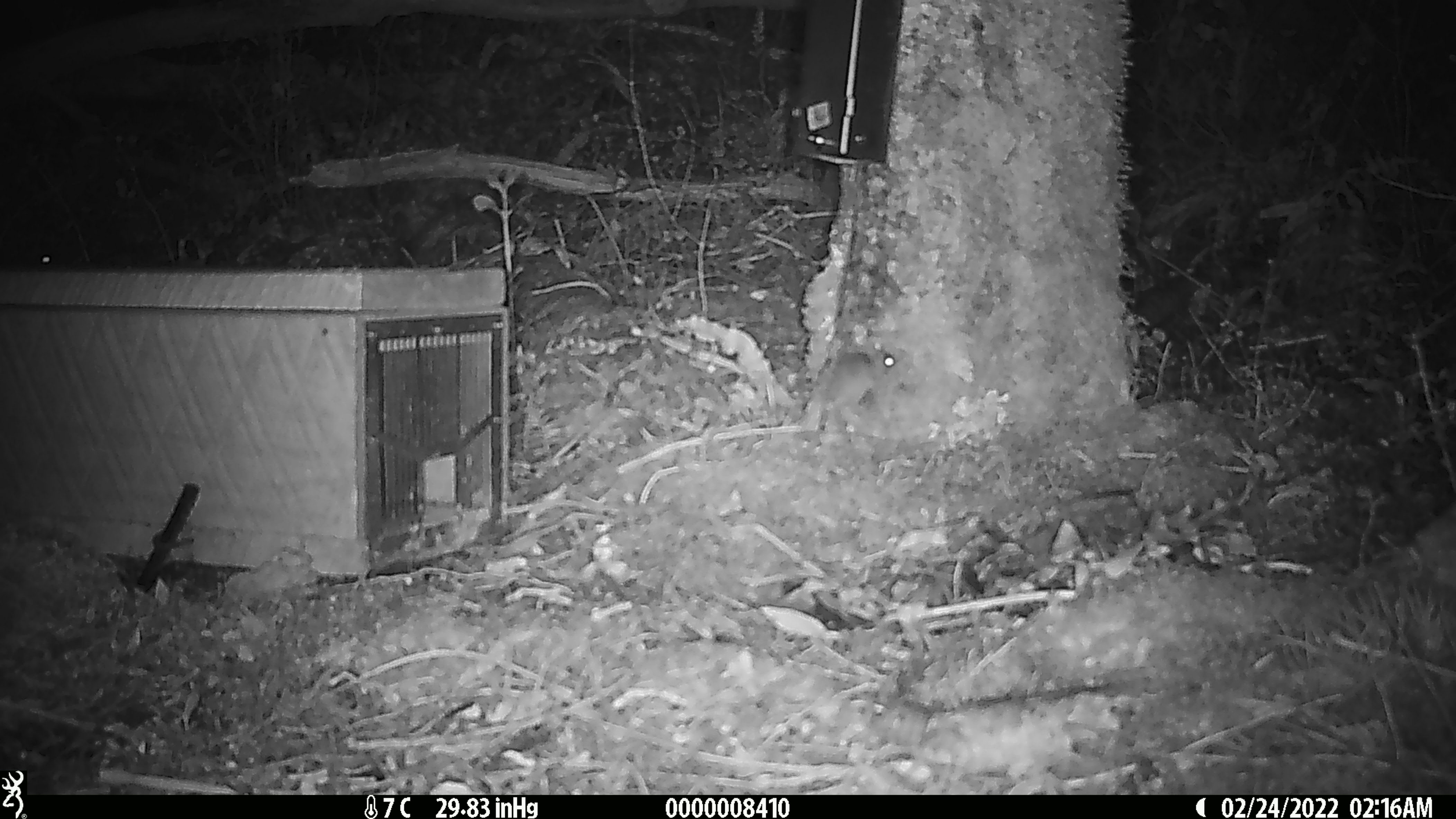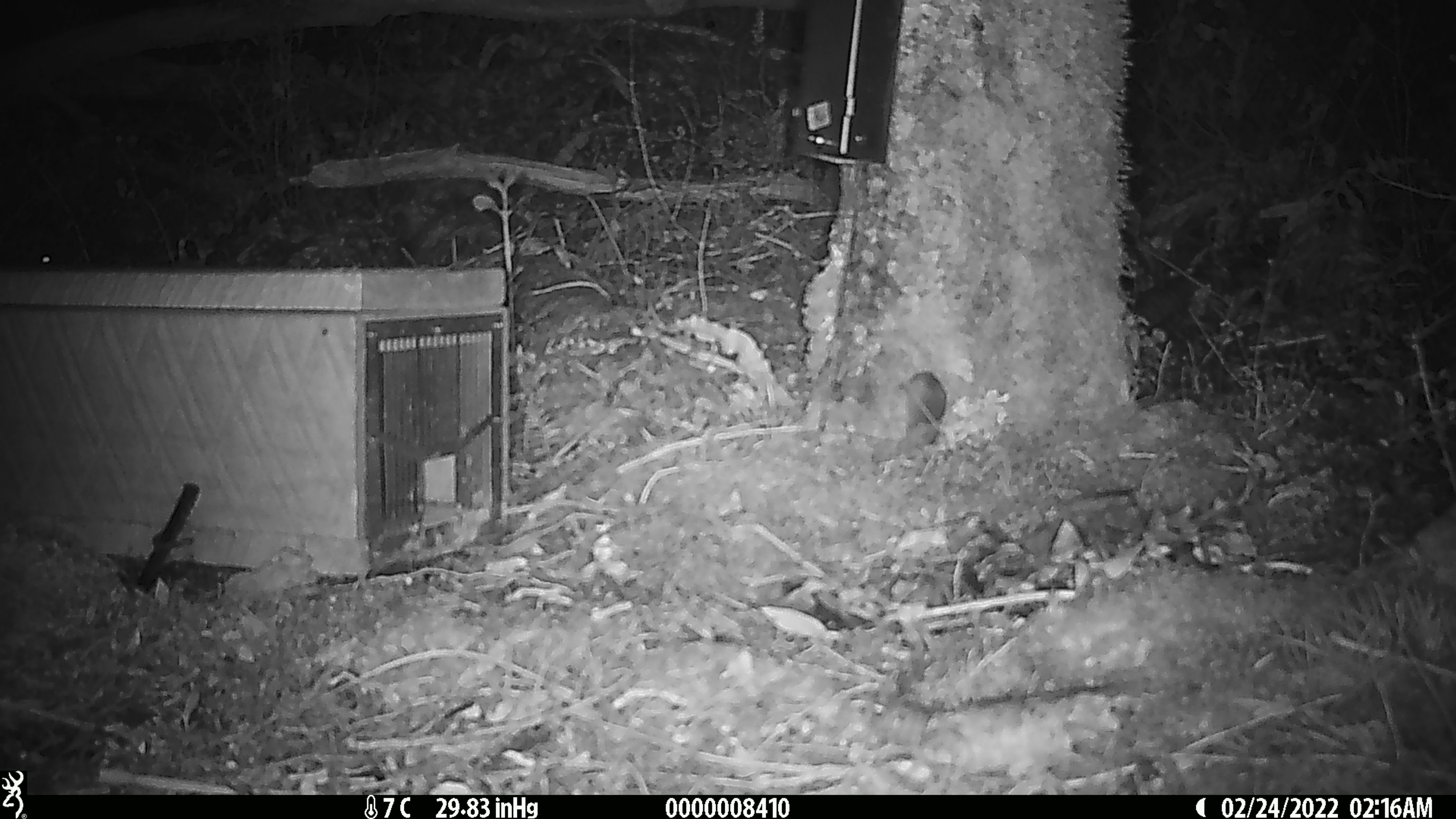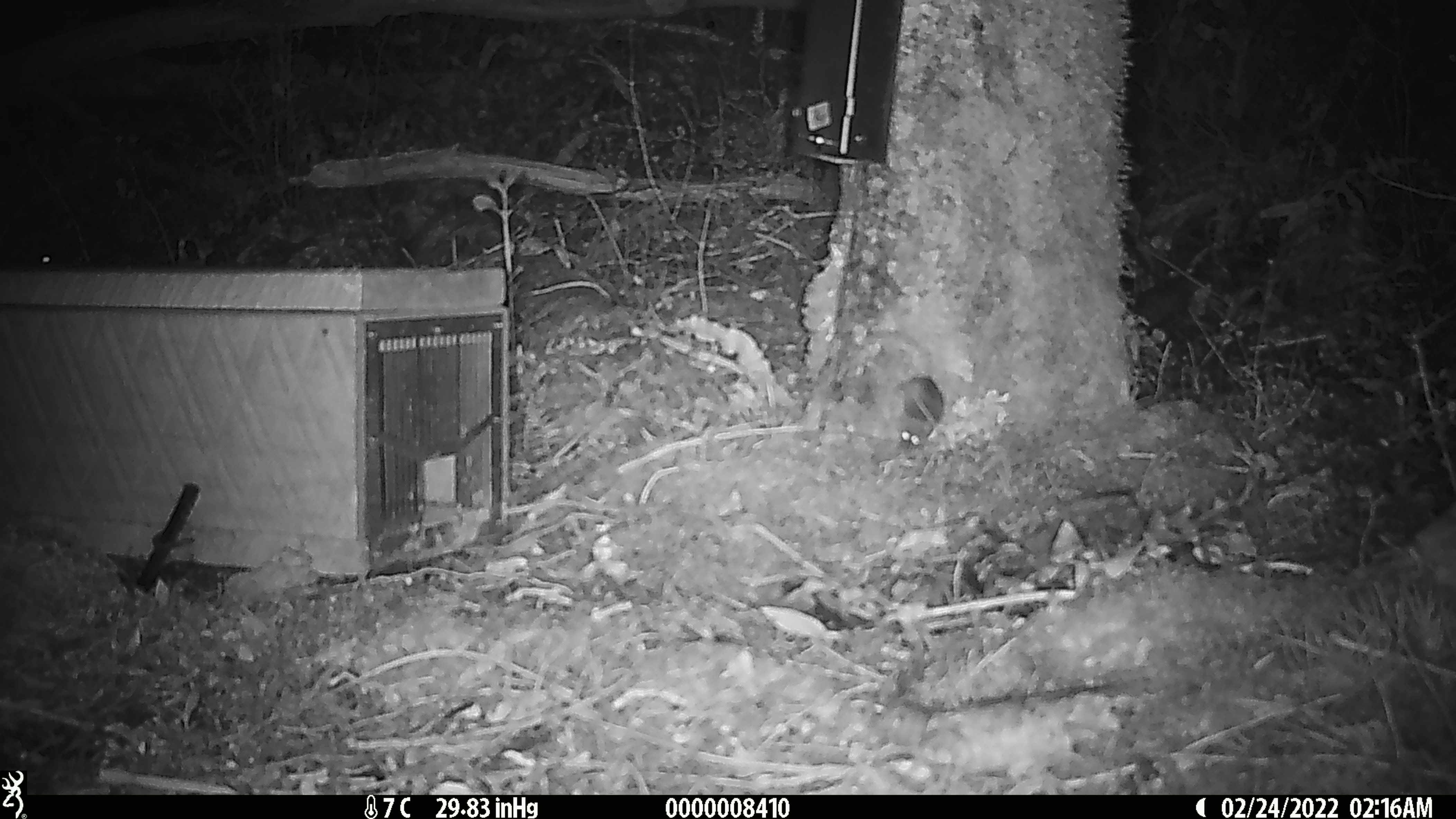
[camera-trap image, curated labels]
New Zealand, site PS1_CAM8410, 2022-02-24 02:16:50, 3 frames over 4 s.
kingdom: Animalia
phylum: Chordata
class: Mammalia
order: Rodentia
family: Muridae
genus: Mus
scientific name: Mus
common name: mouse